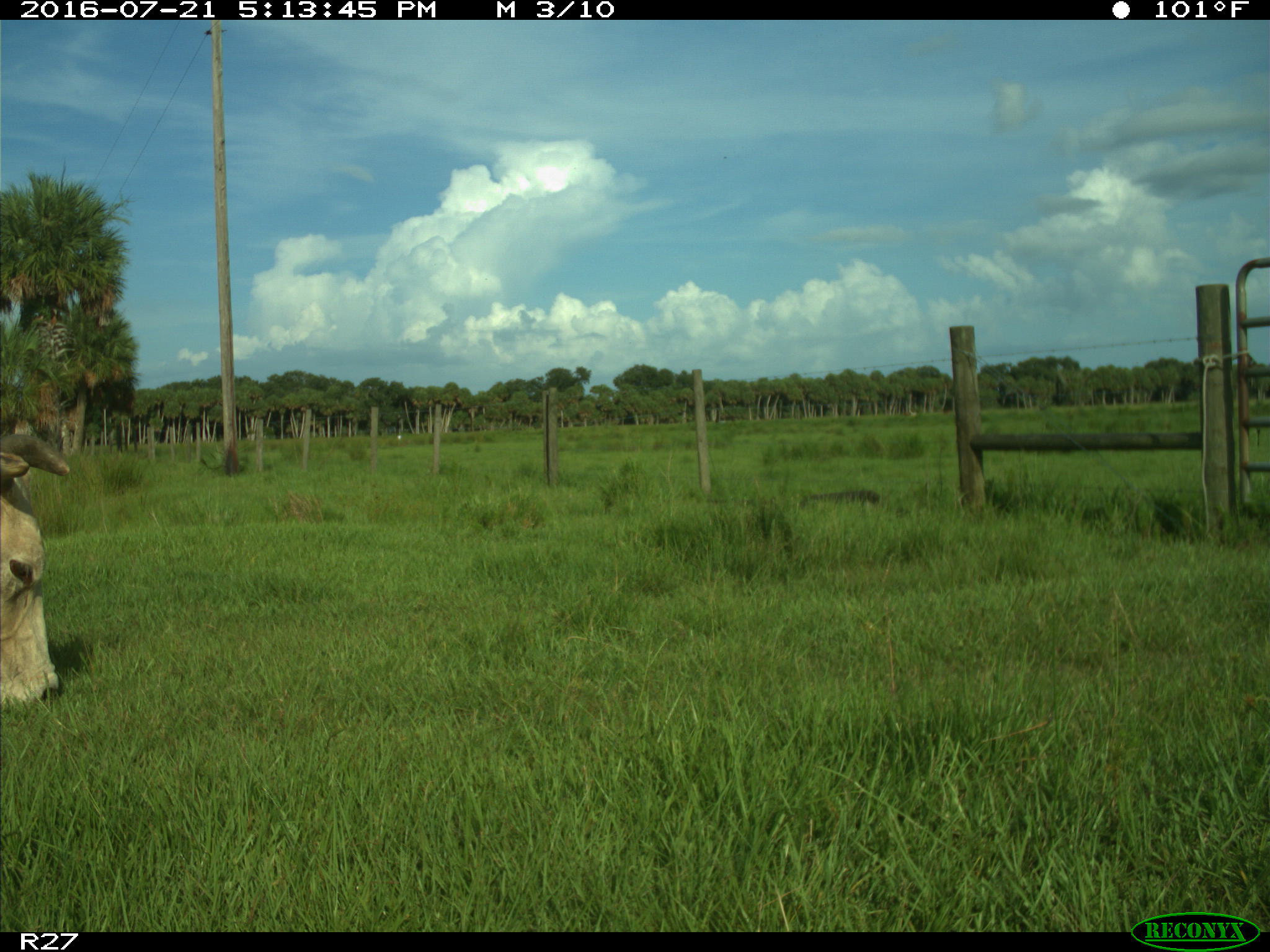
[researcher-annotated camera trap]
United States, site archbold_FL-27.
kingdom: Animalia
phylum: Chordata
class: Mammalia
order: Artiodactyla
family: Bovidae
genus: Bos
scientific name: Bos taurus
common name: domestic cow